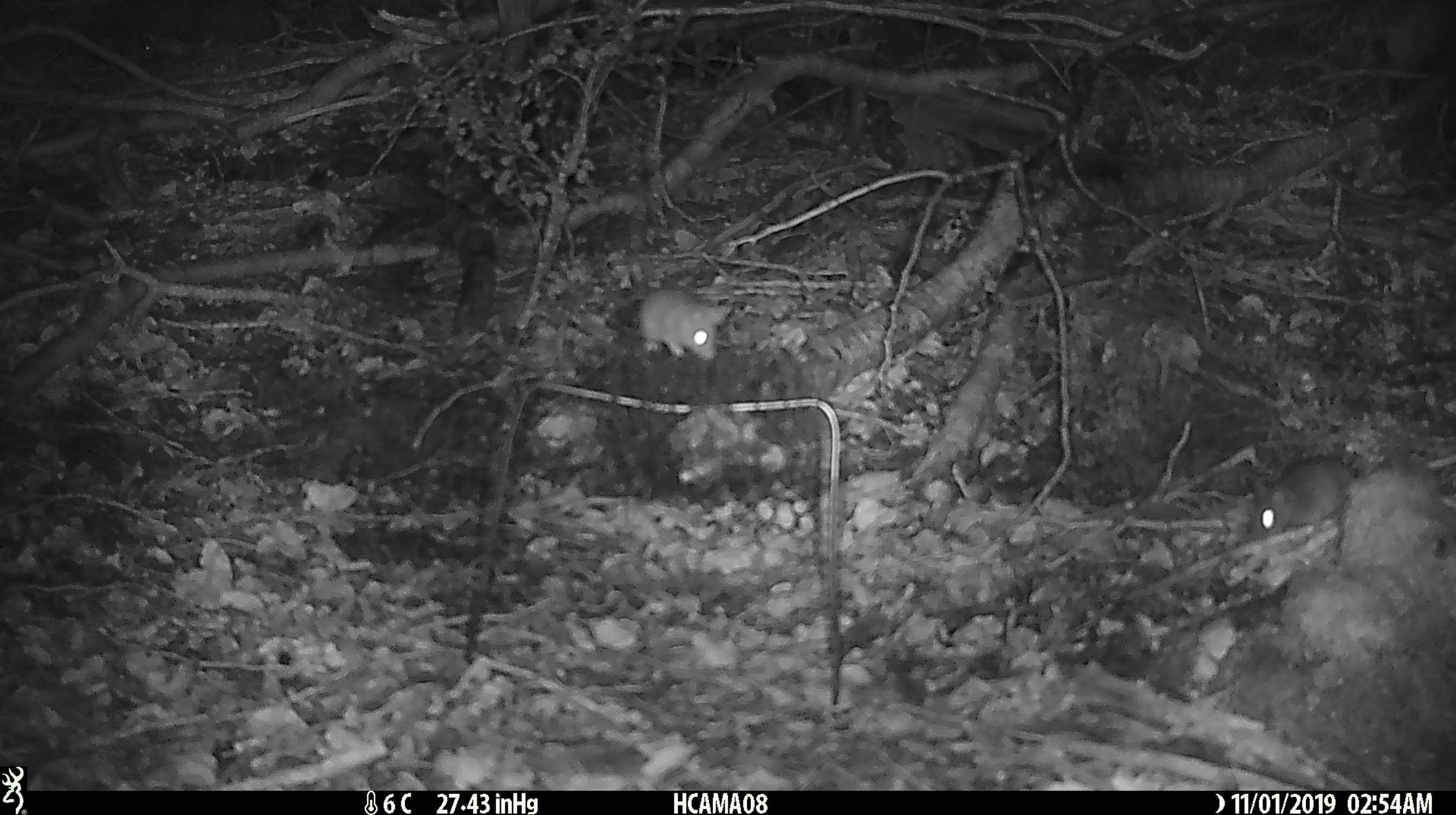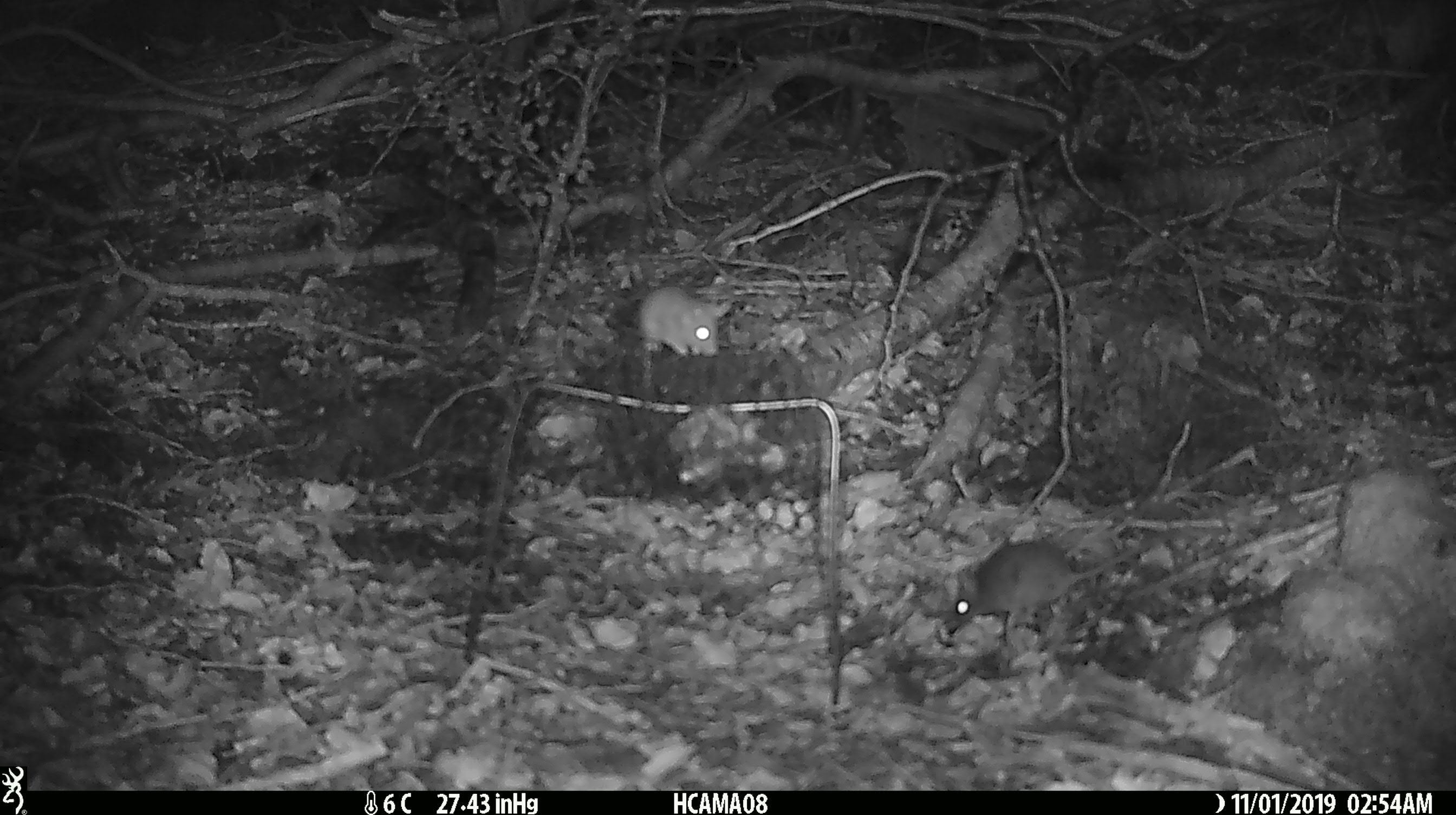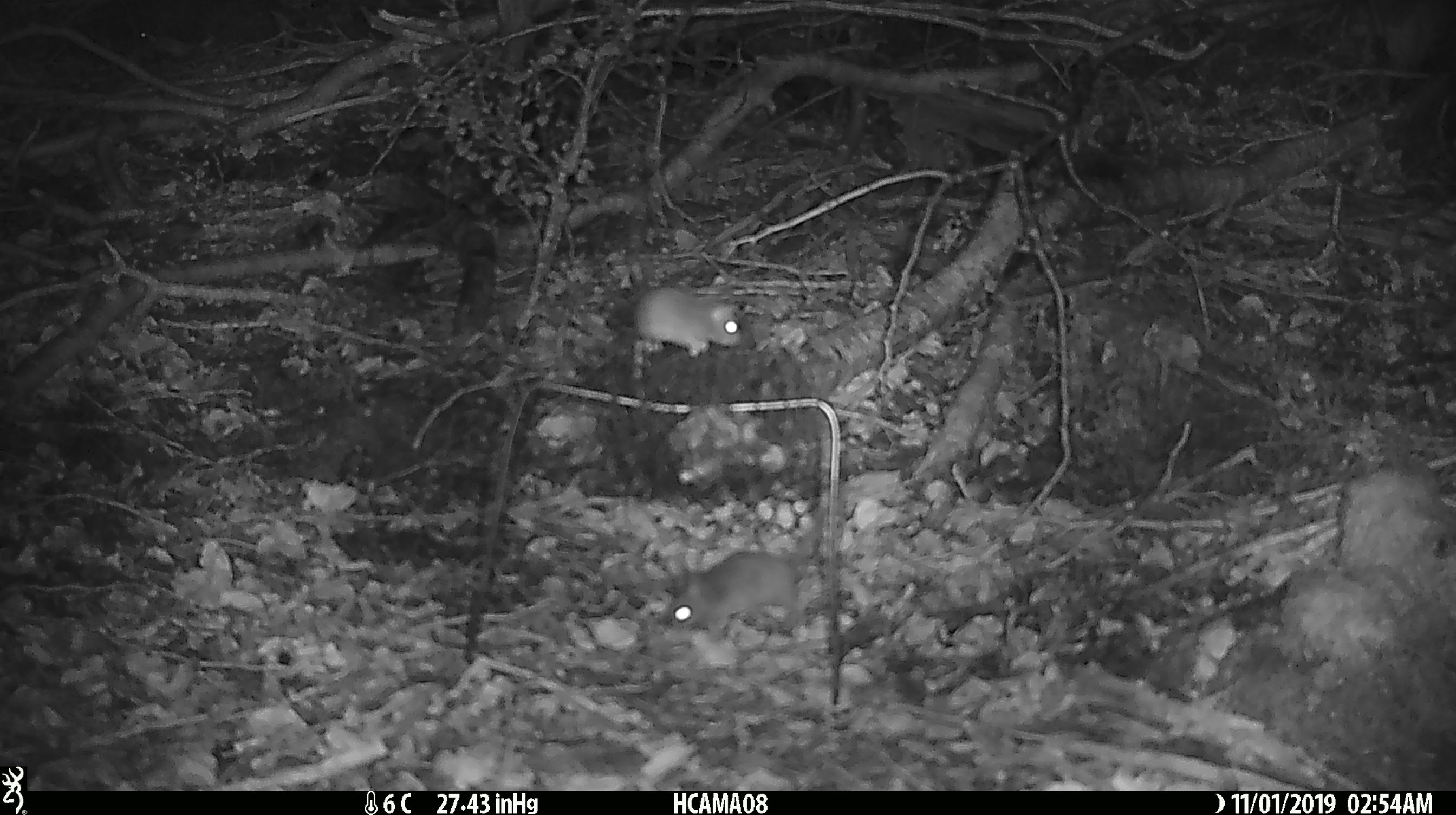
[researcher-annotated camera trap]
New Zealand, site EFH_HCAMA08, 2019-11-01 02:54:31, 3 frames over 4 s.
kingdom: Animalia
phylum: Chordata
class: Mammalia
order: Rodentia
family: Muridae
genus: Mus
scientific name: Mus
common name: mouse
Mouse (Mus).